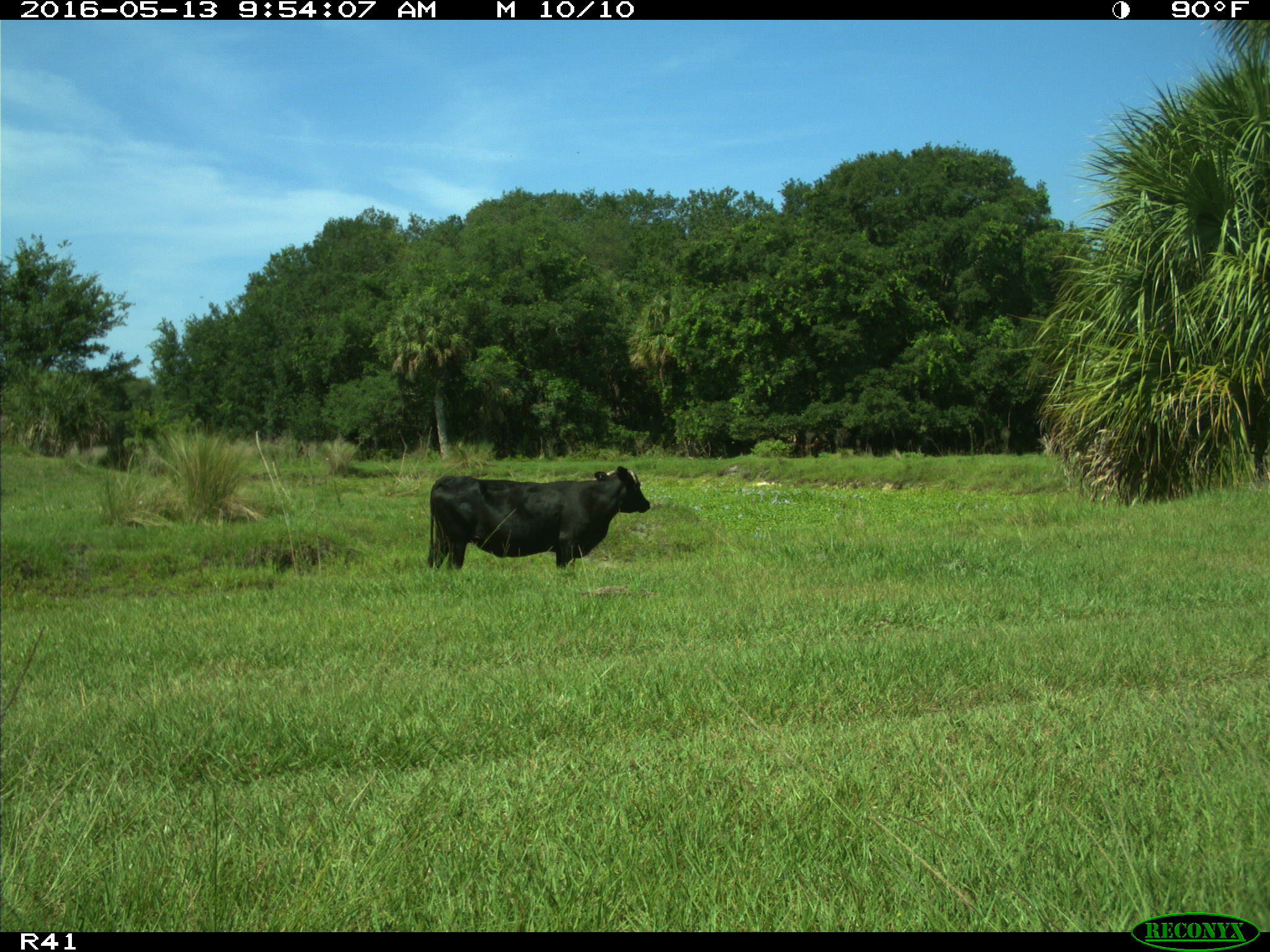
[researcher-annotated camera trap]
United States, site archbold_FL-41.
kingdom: Animalia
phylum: Chordata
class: Mammalia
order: Artiodactyla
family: Bovidae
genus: Bos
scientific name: Bos taurus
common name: domestic cow